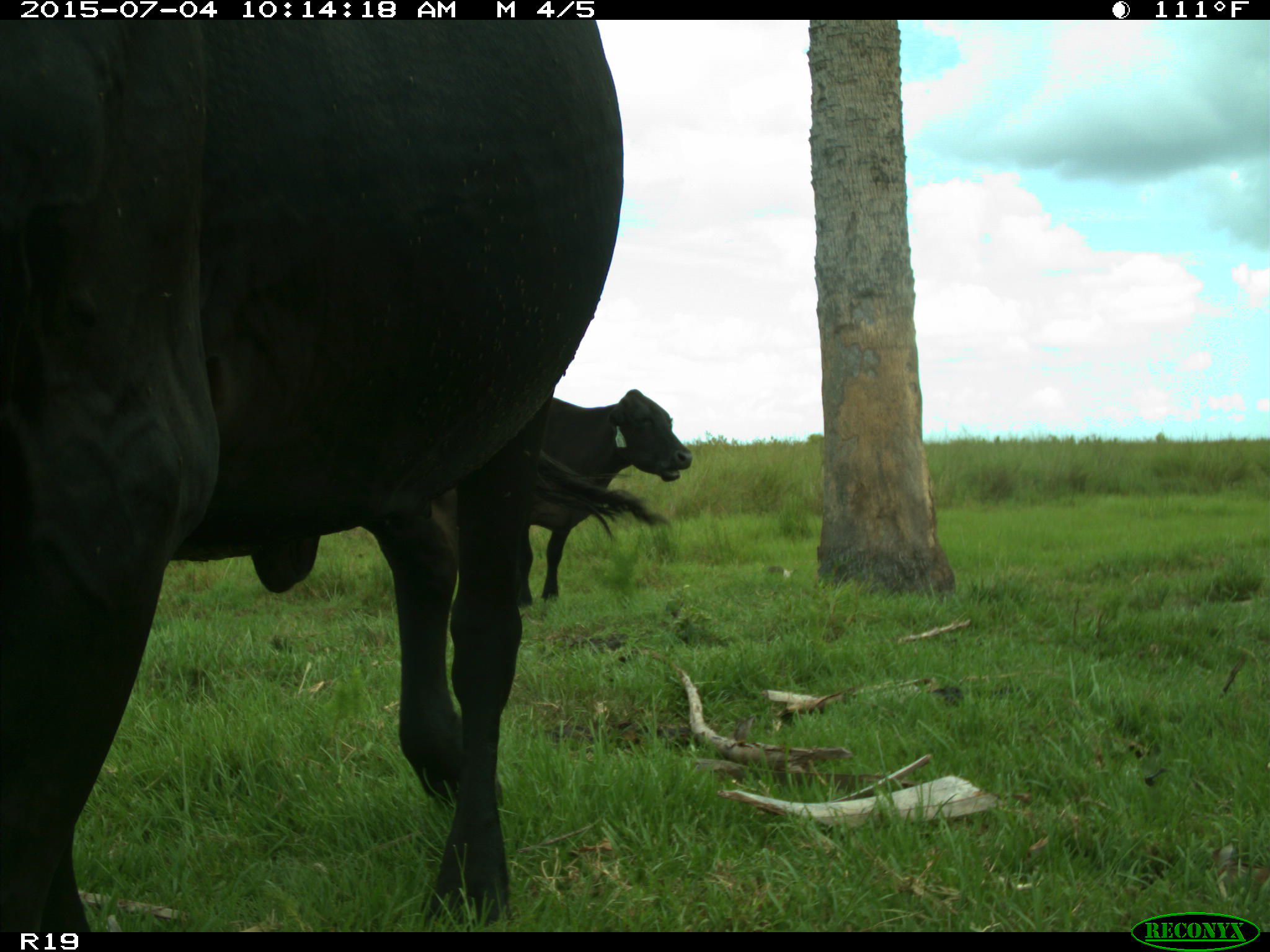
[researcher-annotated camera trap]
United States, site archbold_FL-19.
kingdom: Animalia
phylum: Chordata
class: Mammalia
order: Artiodactyla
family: Bovidae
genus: Bos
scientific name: Bos taurus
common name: domestic cow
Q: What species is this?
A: Bos taurus (domestic cow).